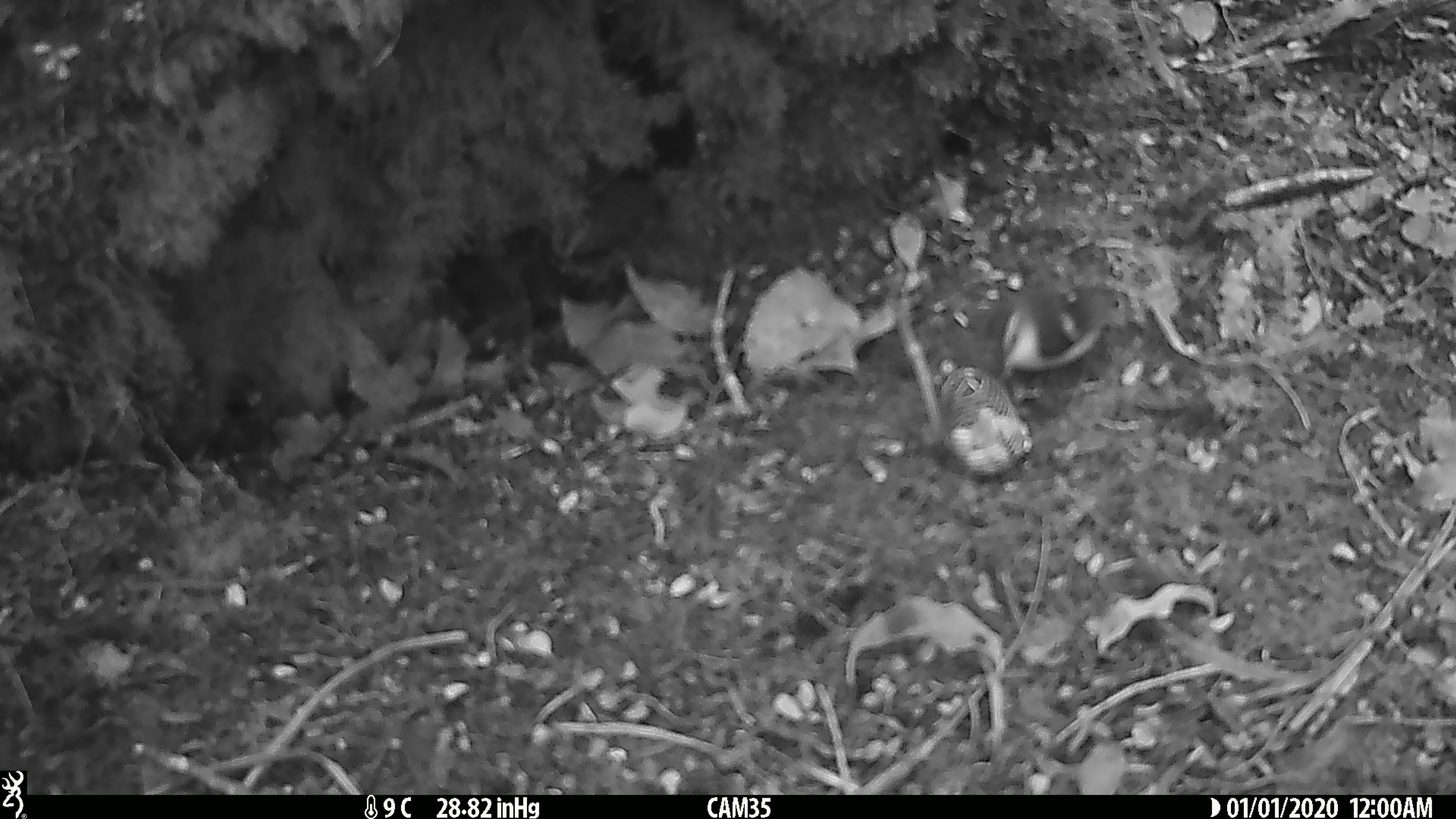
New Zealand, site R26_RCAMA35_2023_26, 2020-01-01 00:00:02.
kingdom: Animalia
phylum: Chordata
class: Aves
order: Passeriformes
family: Acanthisittidae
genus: Acanthisitta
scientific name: Acanthisitta chloris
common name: rifleman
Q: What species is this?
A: Rifleman (Acanthisitta chloris).